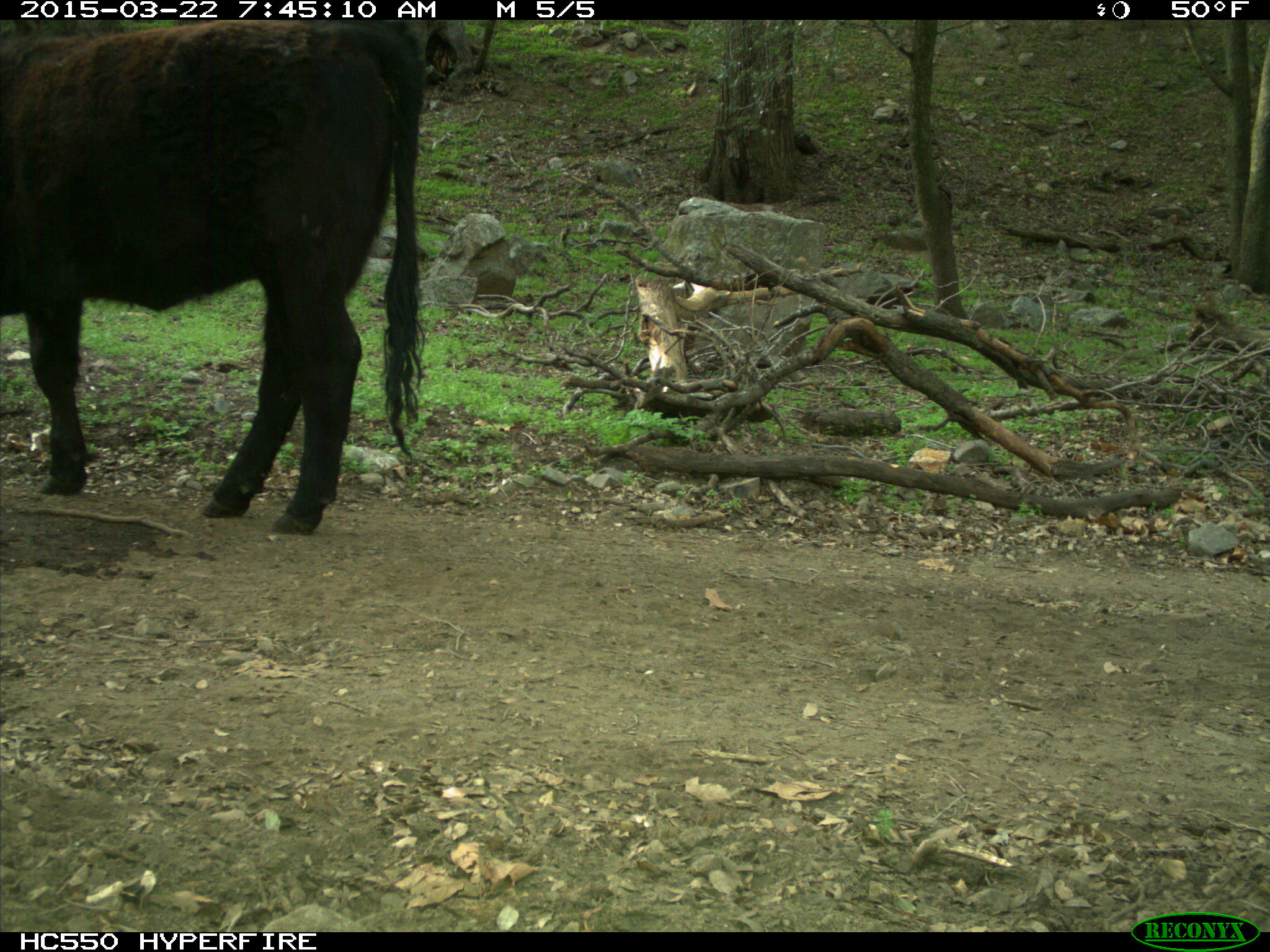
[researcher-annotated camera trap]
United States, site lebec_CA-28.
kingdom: Animalia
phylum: Chordata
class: Mammalia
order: Artiodactyla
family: Bovidae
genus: Bos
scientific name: Bos taurus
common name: domestic cow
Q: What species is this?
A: Bos taurus (domestic cow).